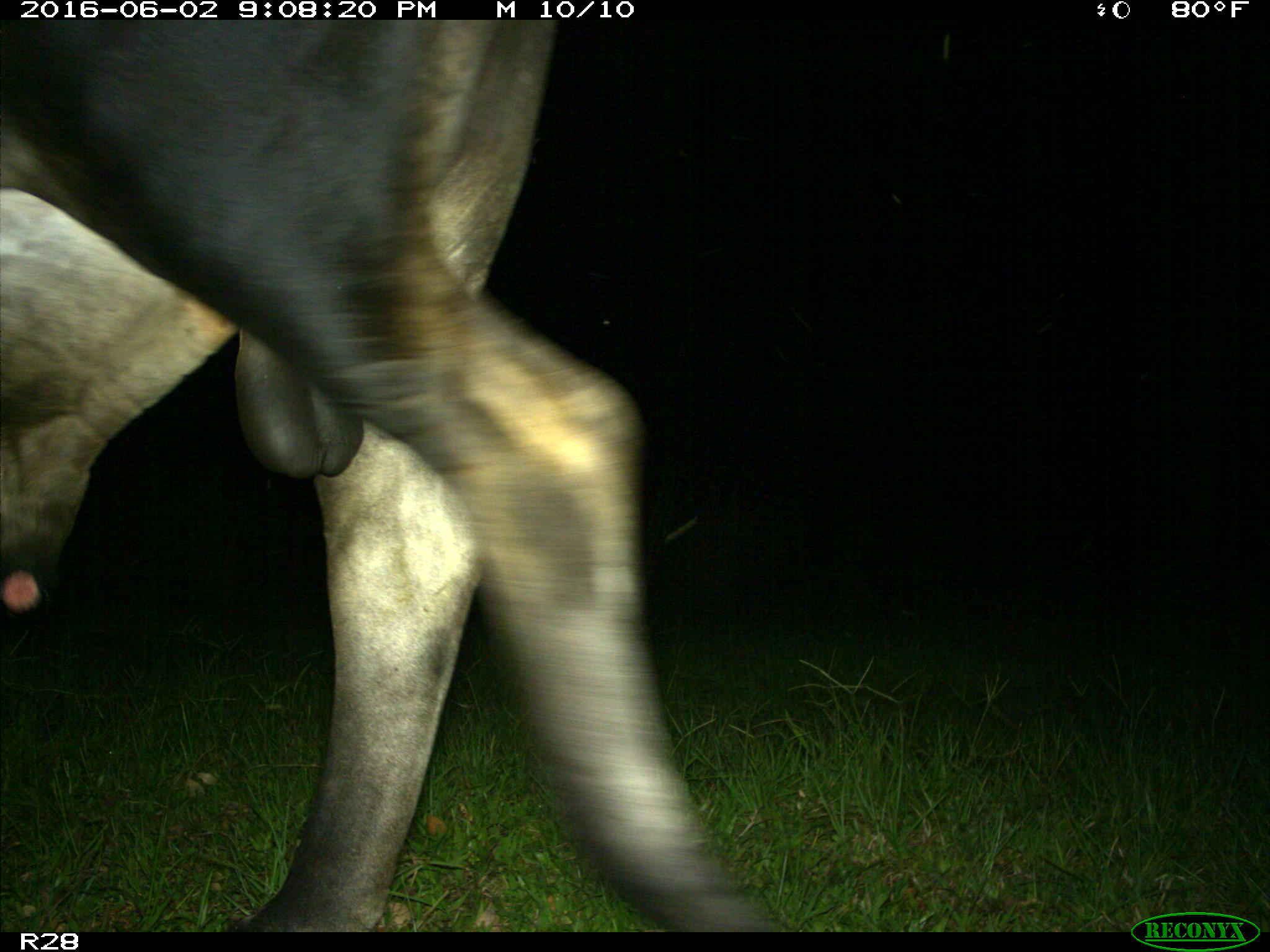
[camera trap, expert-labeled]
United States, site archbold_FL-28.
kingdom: Animalia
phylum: Chordata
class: Mammalia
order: Artiodactyla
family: Bovidae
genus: Bos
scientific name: Bos taurus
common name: domestic cow